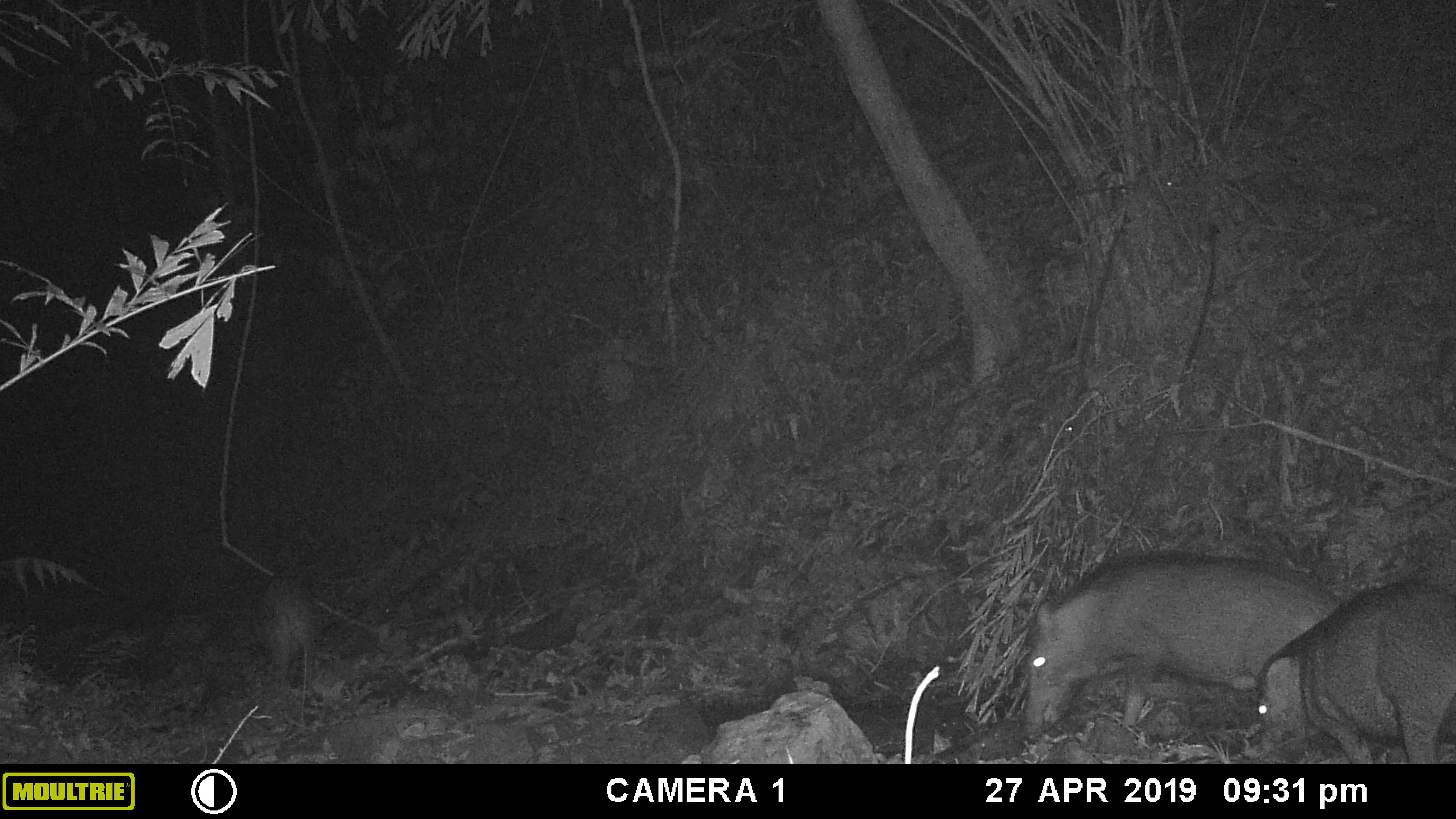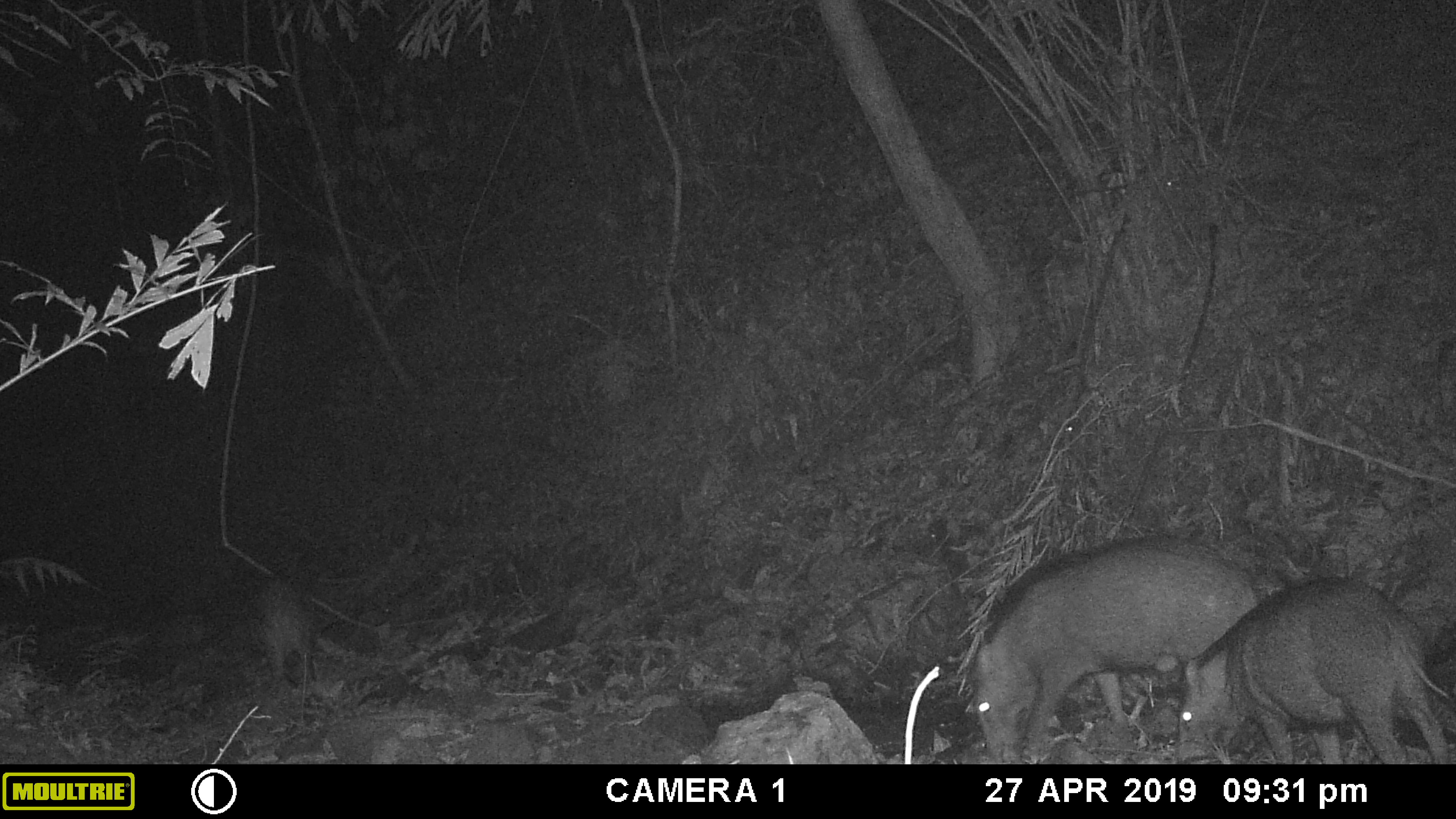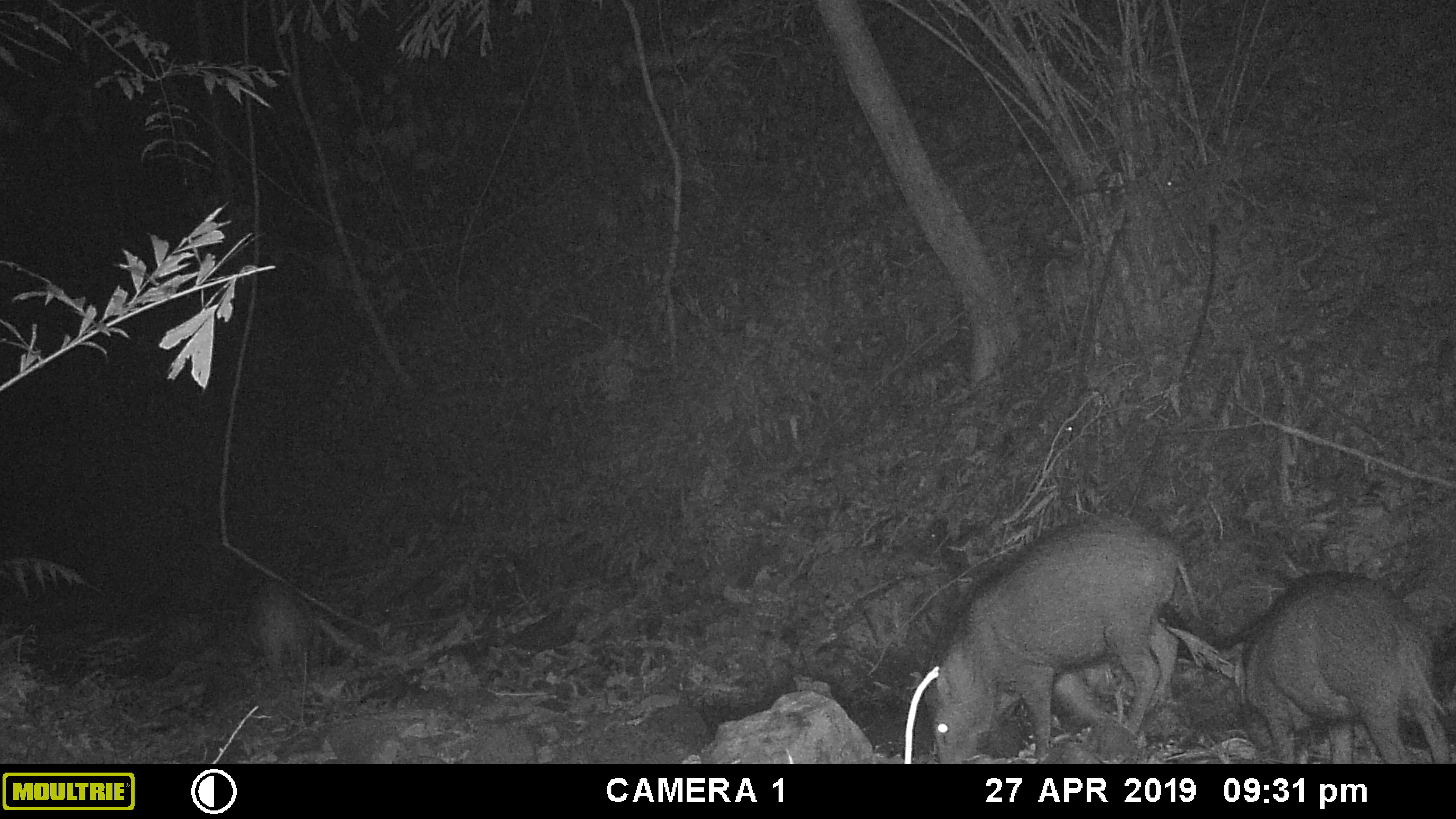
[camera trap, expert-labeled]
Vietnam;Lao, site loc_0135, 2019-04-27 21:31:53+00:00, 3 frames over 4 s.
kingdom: Animalia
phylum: Chordata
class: Mammalia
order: Artiodactyla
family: Suidae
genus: Sus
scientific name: Sus scrofa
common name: eurasian wild pig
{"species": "eurasian wild pig (Sus scrofa)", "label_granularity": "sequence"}